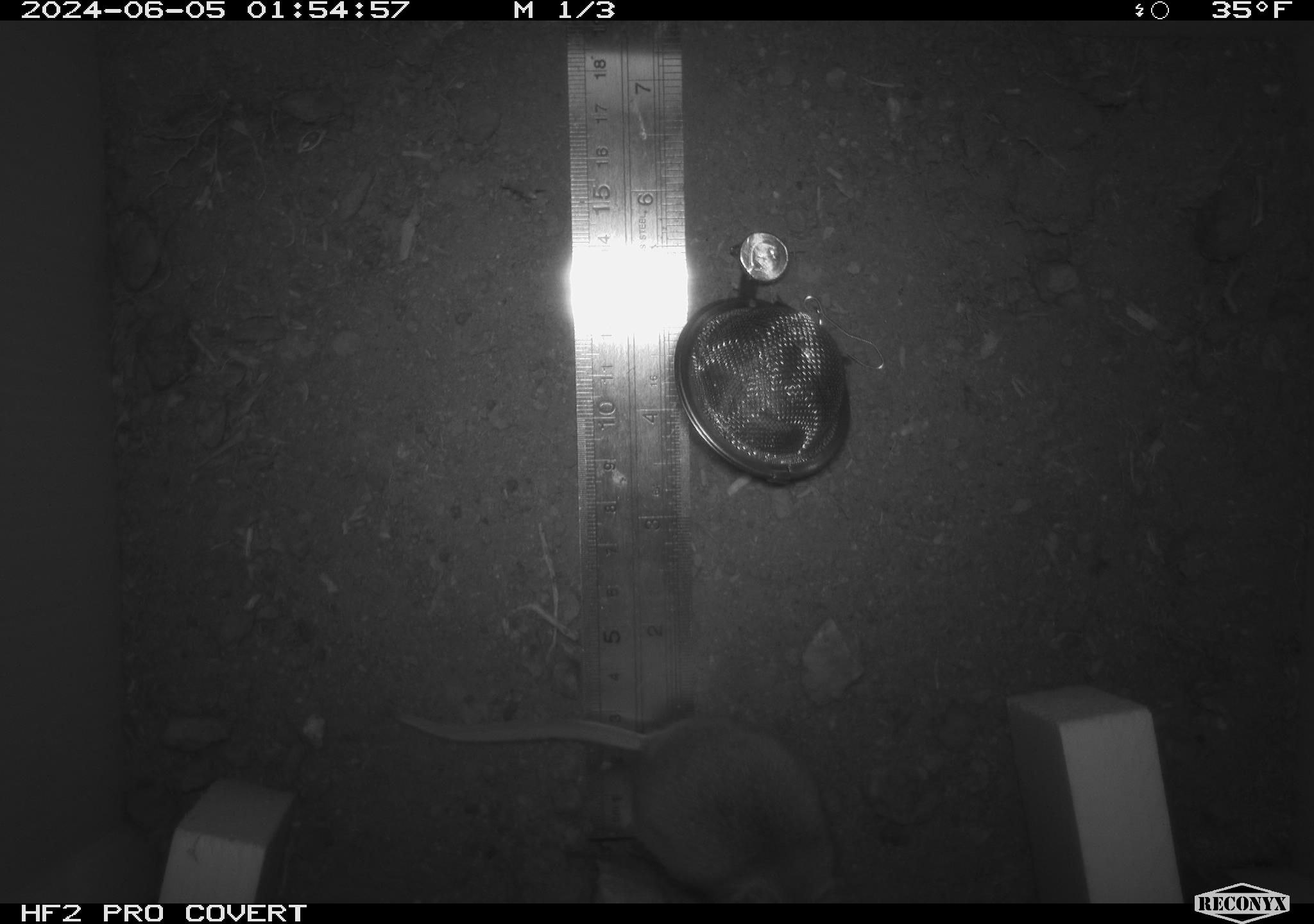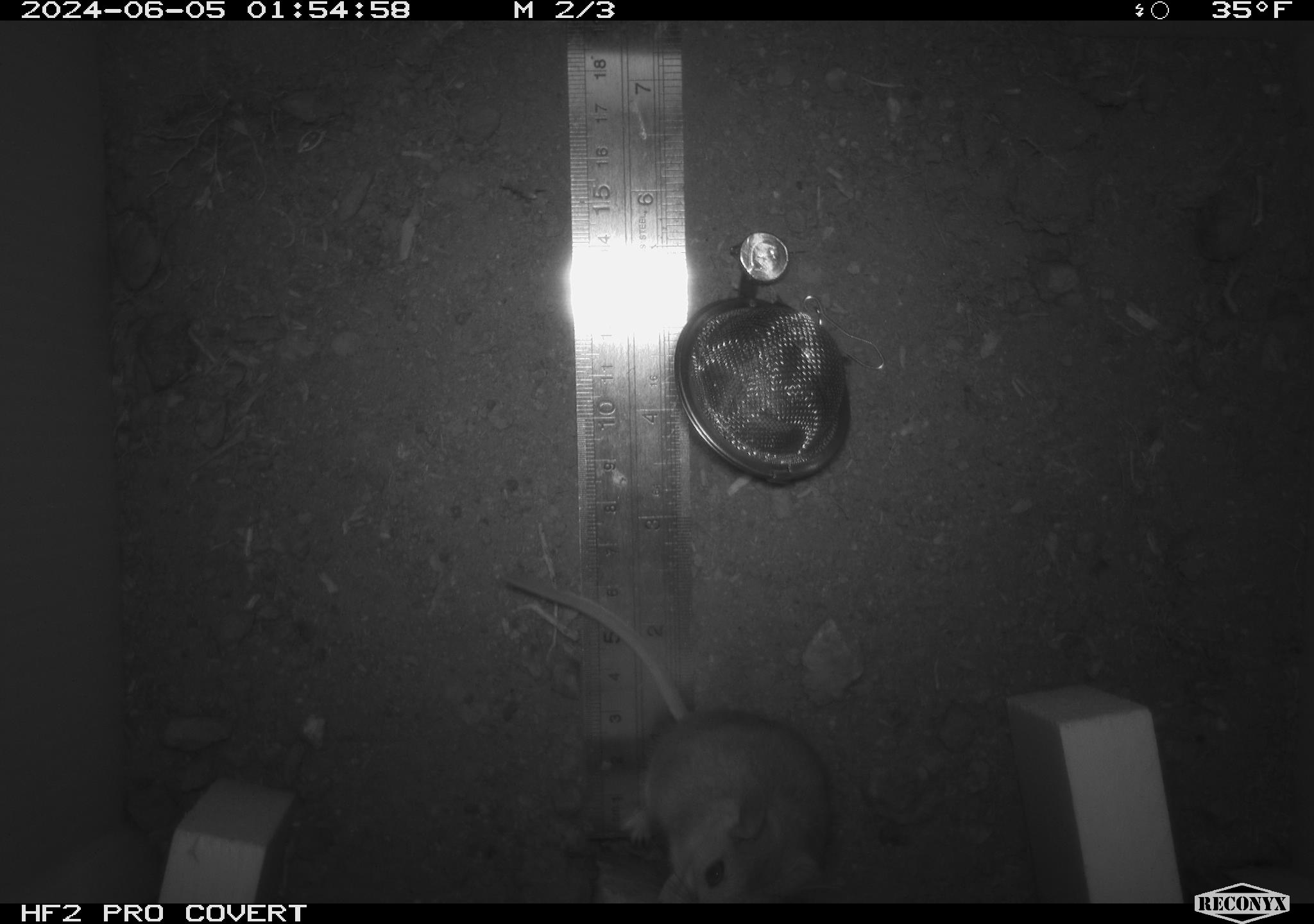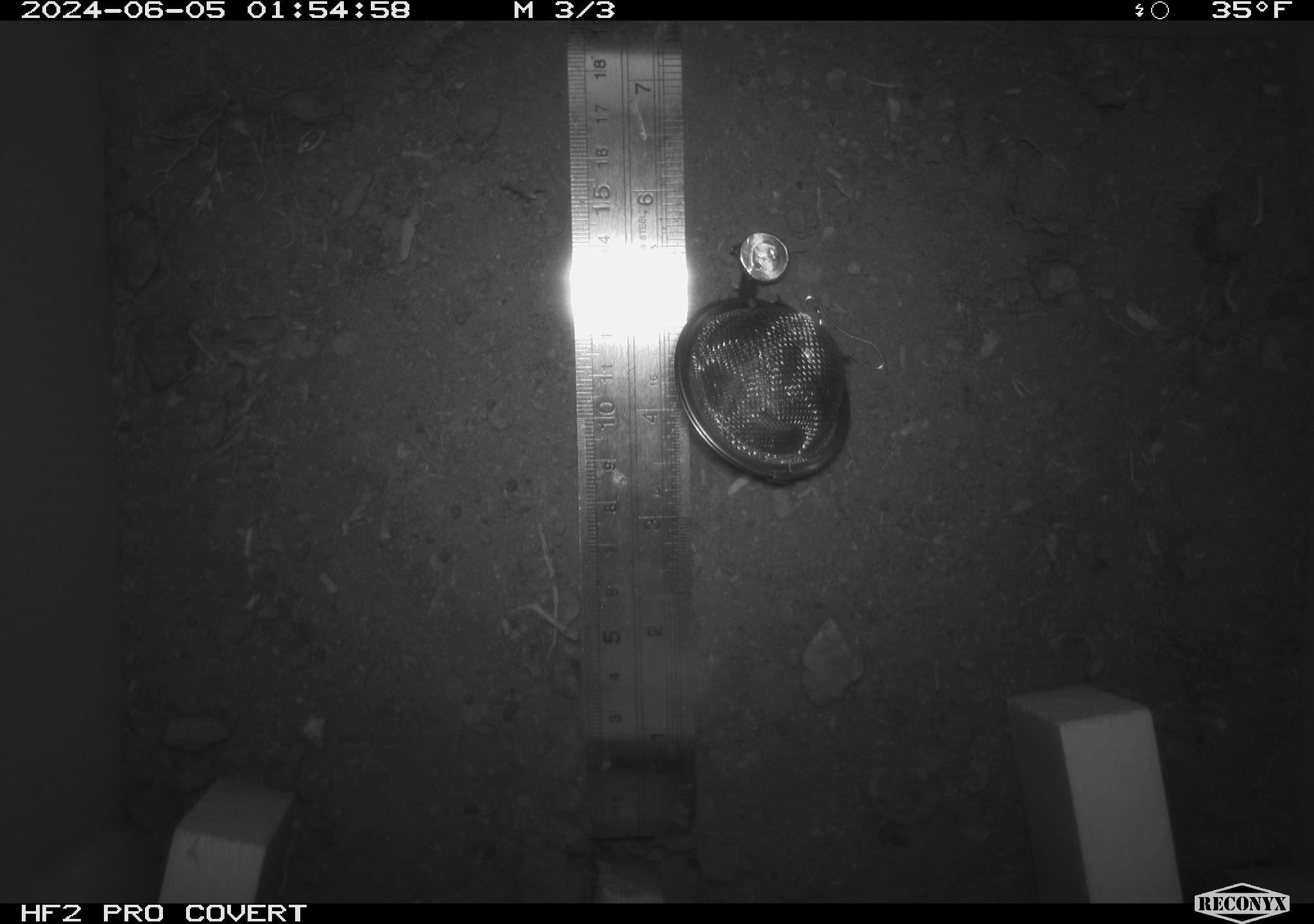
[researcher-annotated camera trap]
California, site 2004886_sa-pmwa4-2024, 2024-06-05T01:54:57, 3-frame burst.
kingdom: Animalia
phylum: Chordata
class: Mammalia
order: Rodentia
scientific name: Rodentia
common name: mouse species